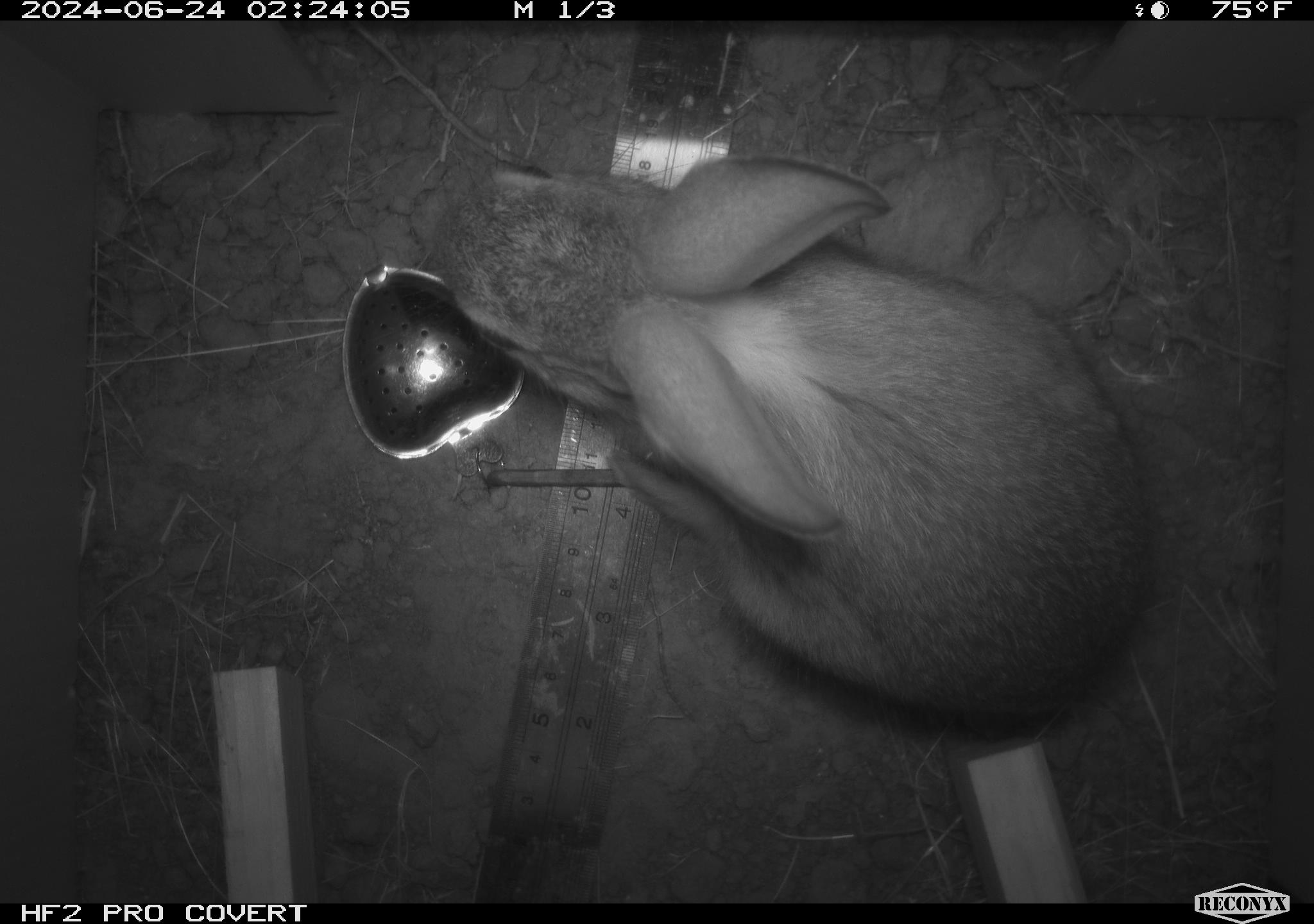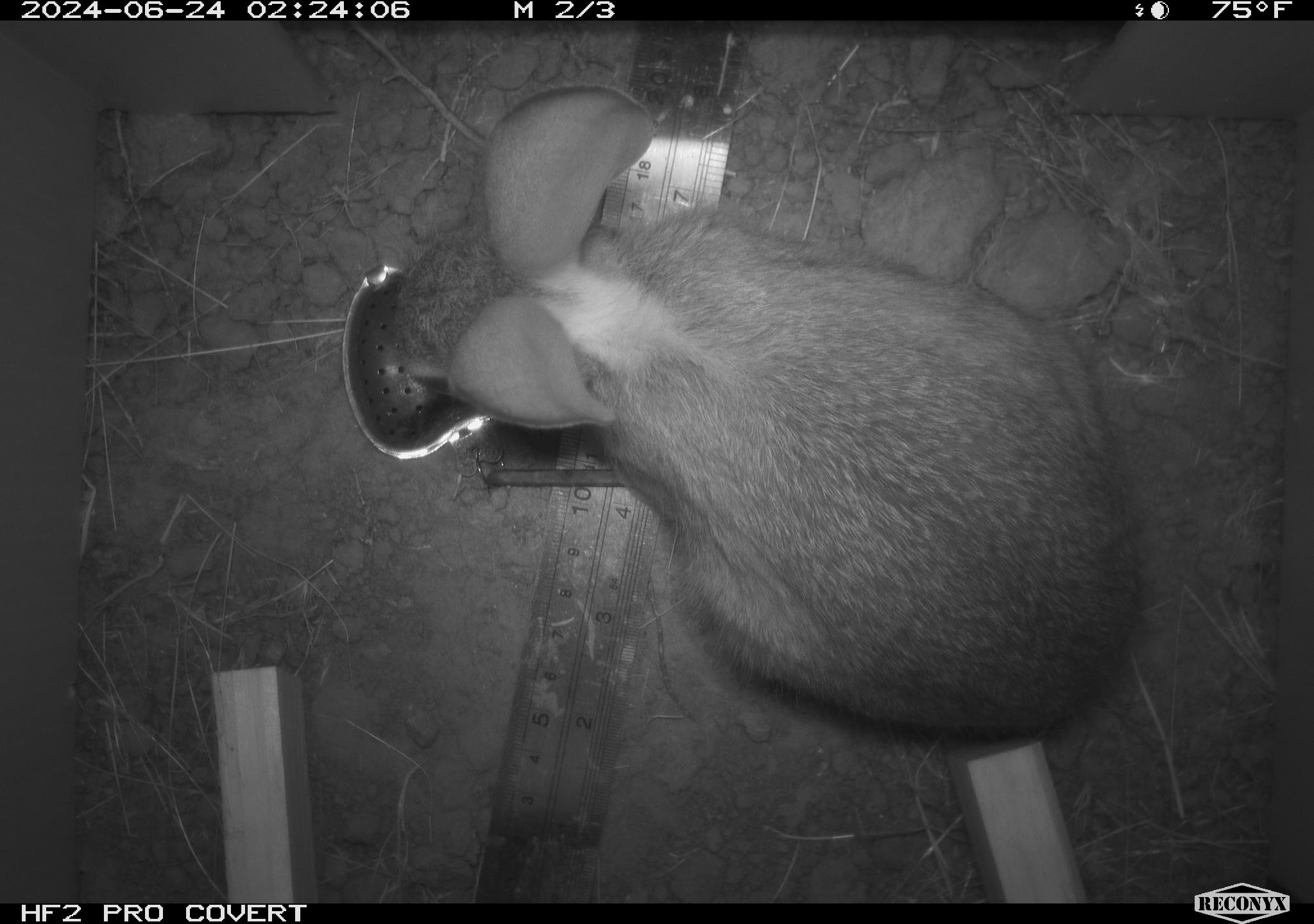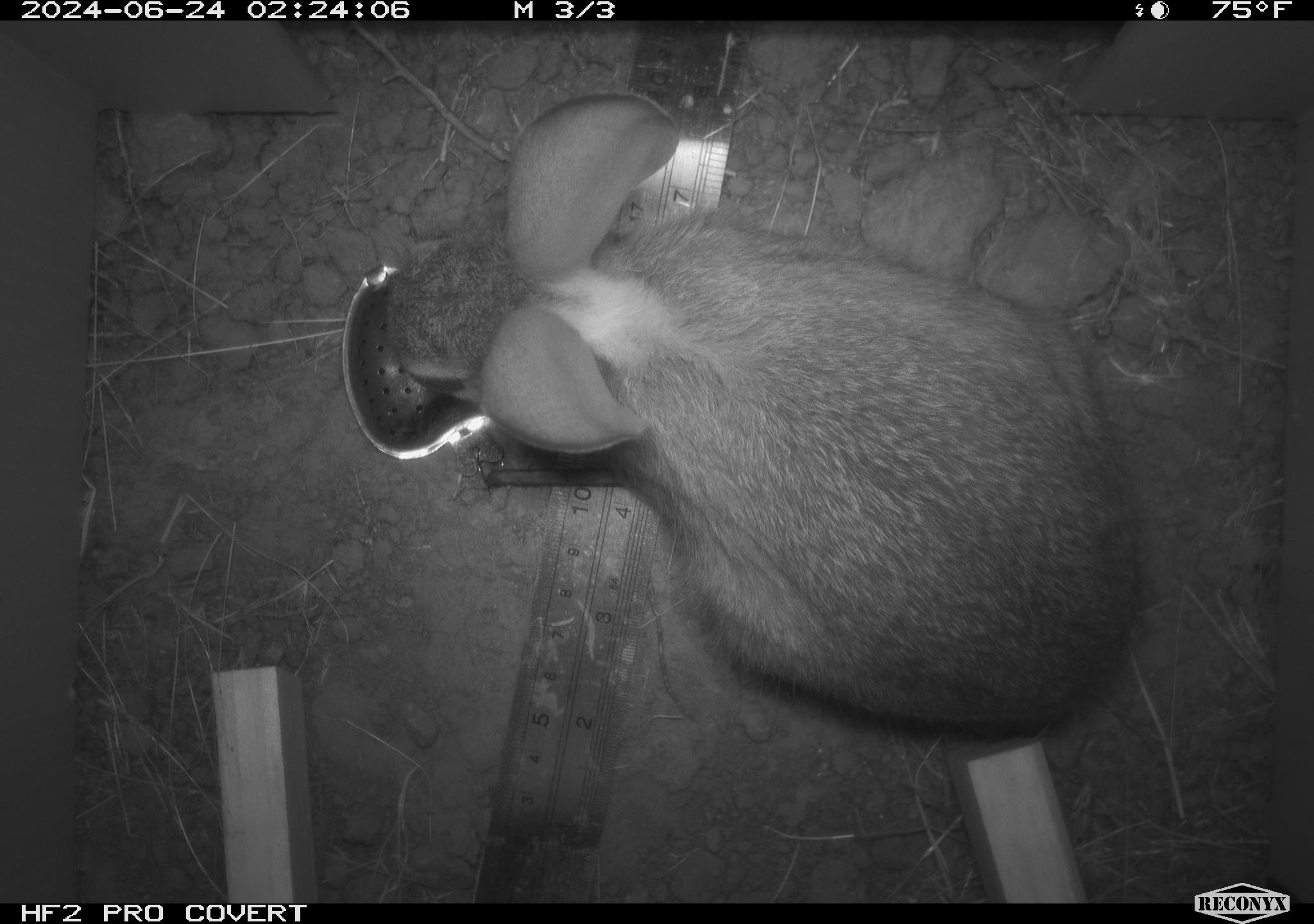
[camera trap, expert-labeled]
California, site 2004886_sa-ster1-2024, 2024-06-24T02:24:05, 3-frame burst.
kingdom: Animalia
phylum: Chordata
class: Mammalia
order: Lagomorpha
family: Leporidae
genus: Sylvilagus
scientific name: Sylvilagus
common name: cottontail rabbits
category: sylvilagus species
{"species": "sylvilagus species (cottontail rabbits) (Sylvilagus)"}